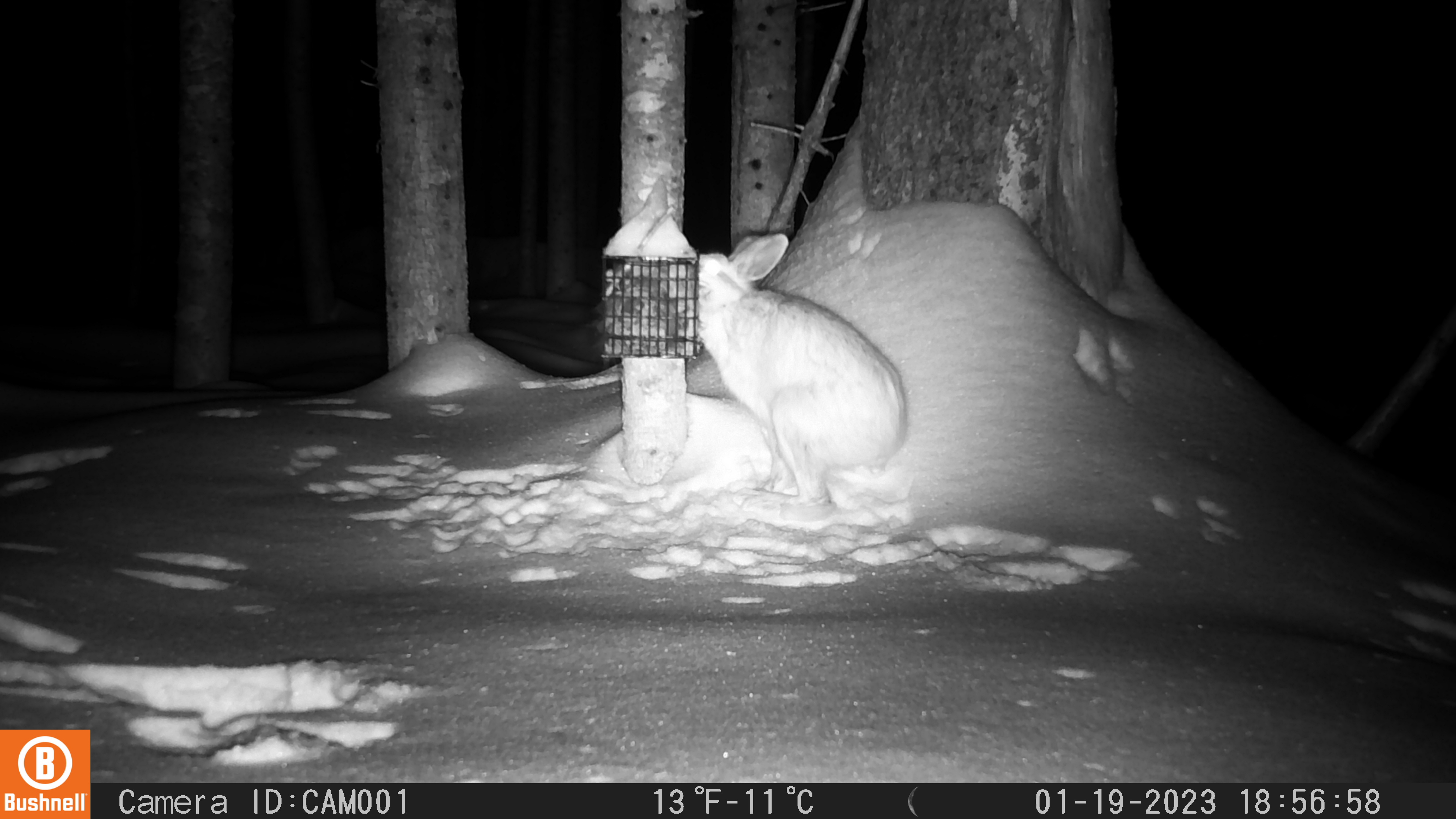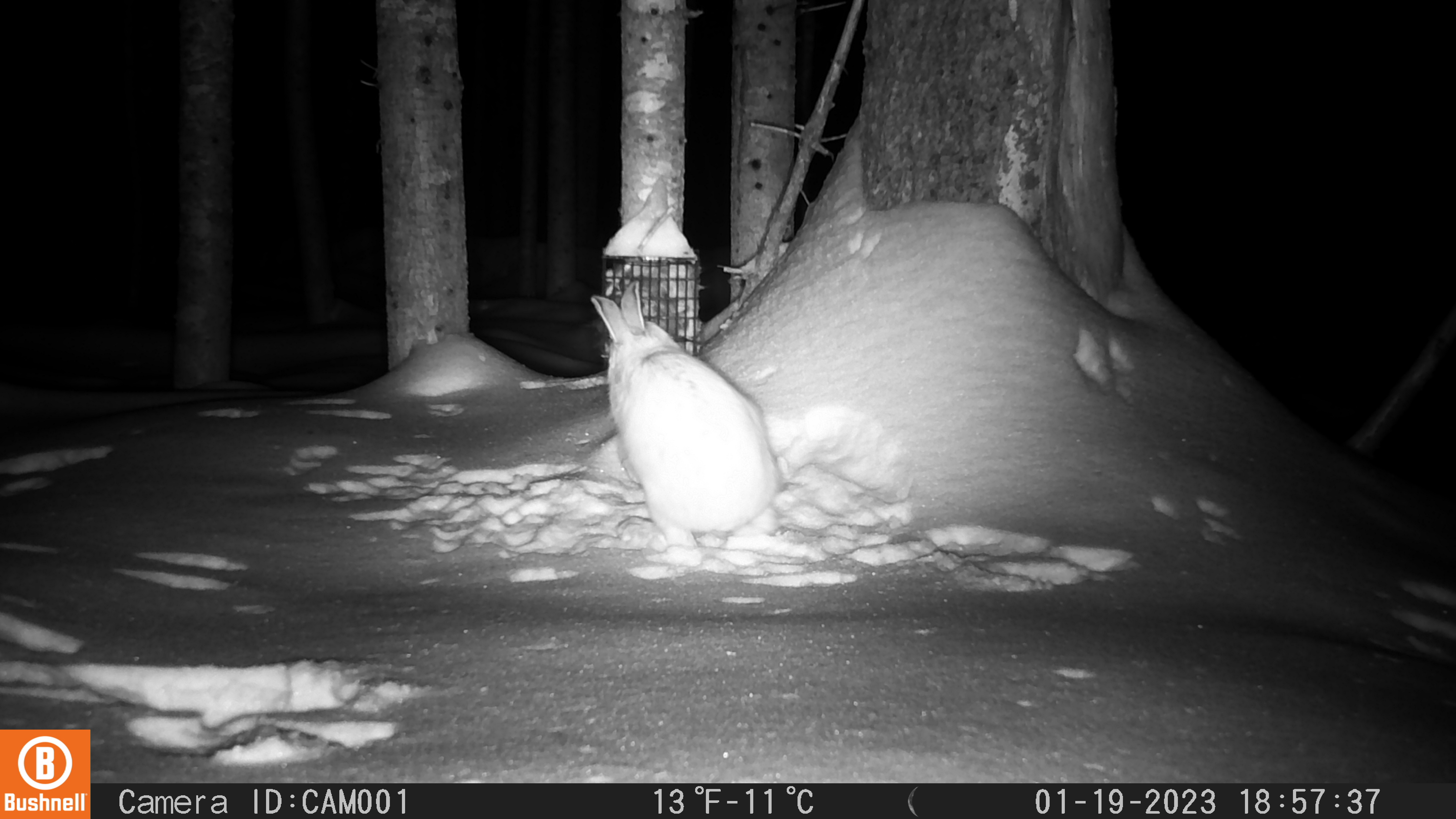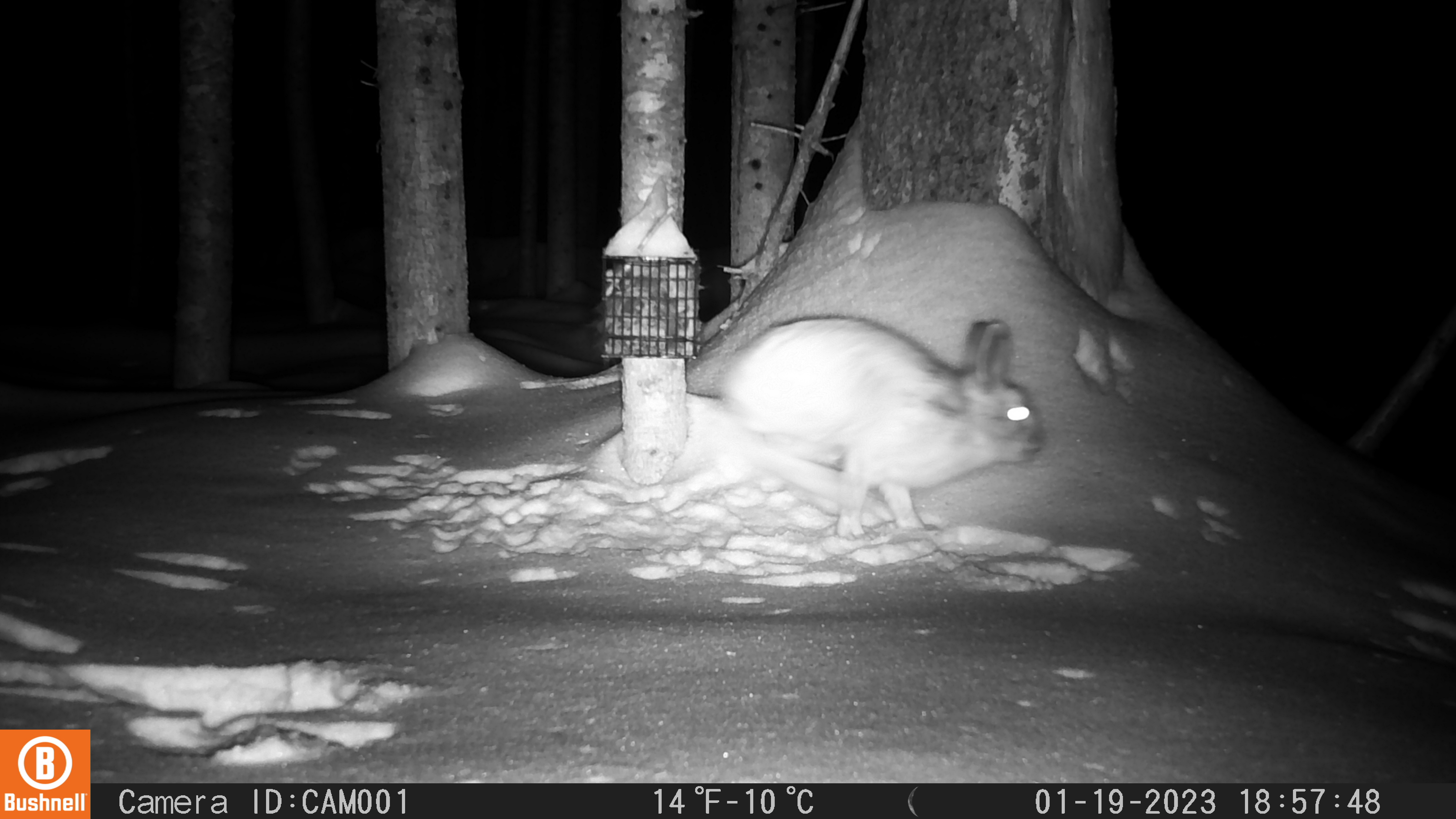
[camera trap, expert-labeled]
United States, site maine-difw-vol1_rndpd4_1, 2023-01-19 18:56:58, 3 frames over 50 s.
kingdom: Animalia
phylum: Chordata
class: Mammalia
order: Lagomorpha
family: Leporidae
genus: Lepus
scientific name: Lepus americanus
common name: snowshoe hare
Snowshoe hare (Lepus americanus).